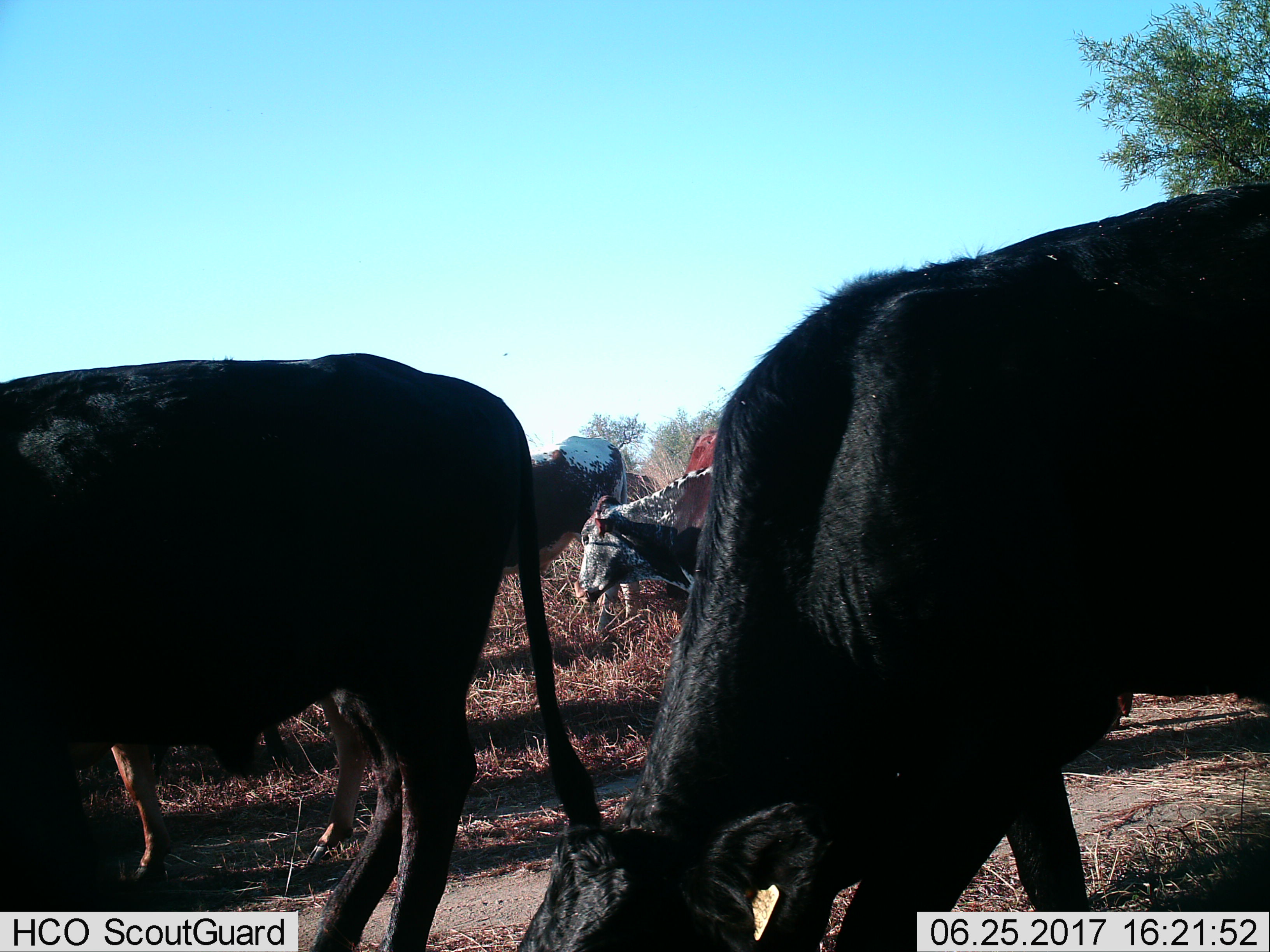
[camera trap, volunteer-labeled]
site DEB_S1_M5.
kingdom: Animalia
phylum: Chordata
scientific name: Vertebrata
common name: domestic animal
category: domesticanimal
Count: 6.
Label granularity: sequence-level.